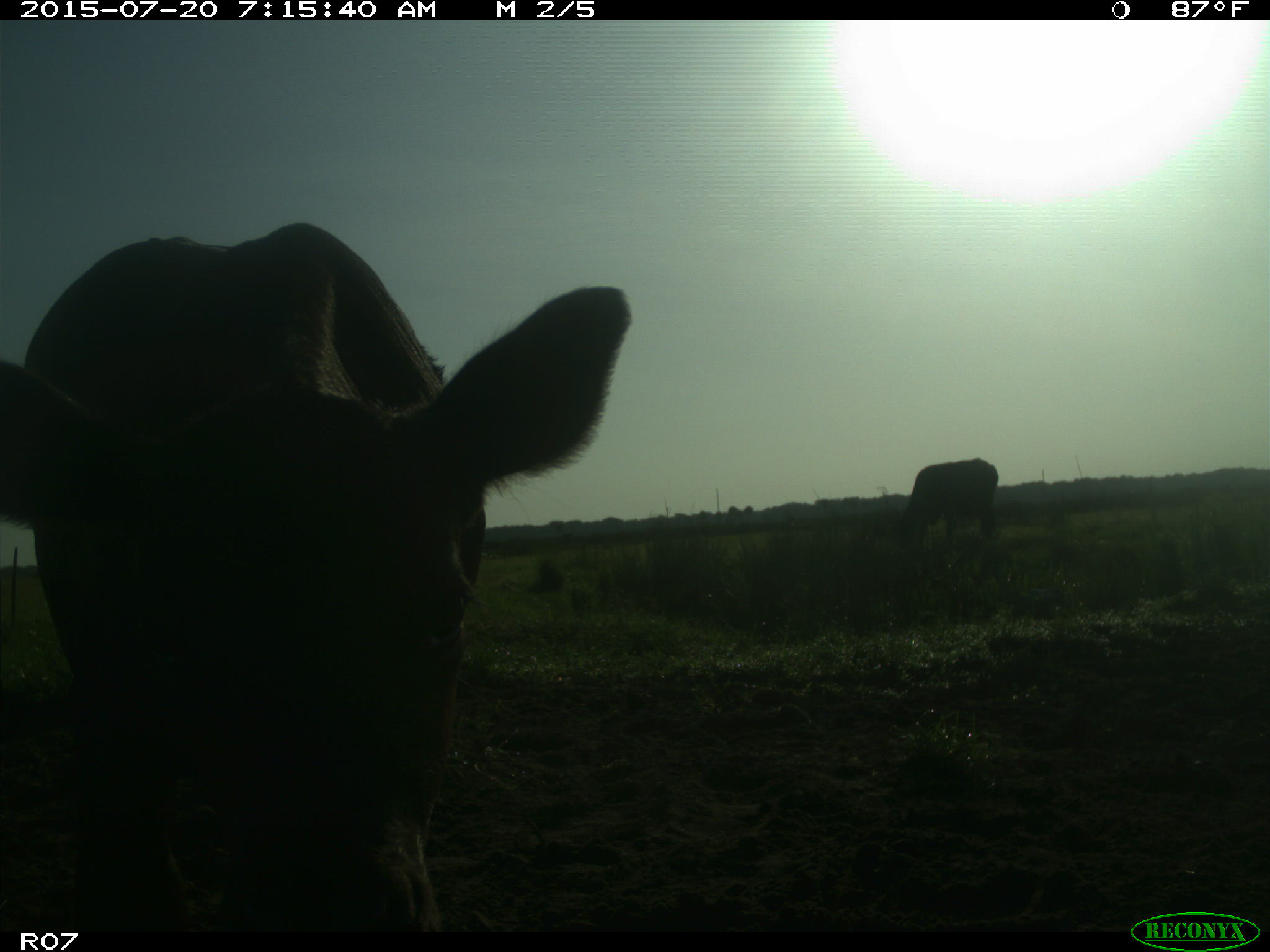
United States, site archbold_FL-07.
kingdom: Animalia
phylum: Chordata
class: Mammalia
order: Artiodactyla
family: Bovidae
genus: Bos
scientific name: Bos taurus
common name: domestic cow